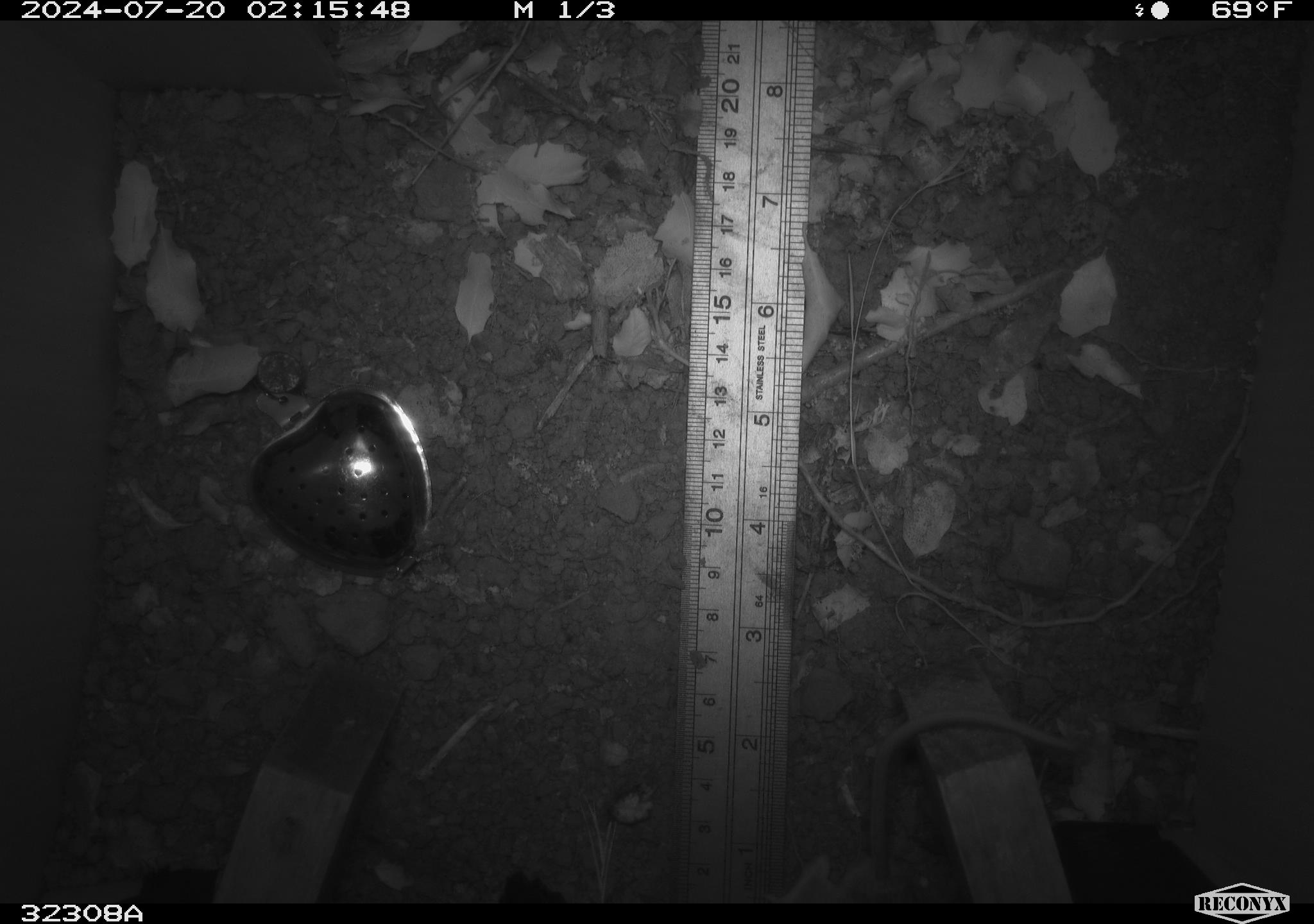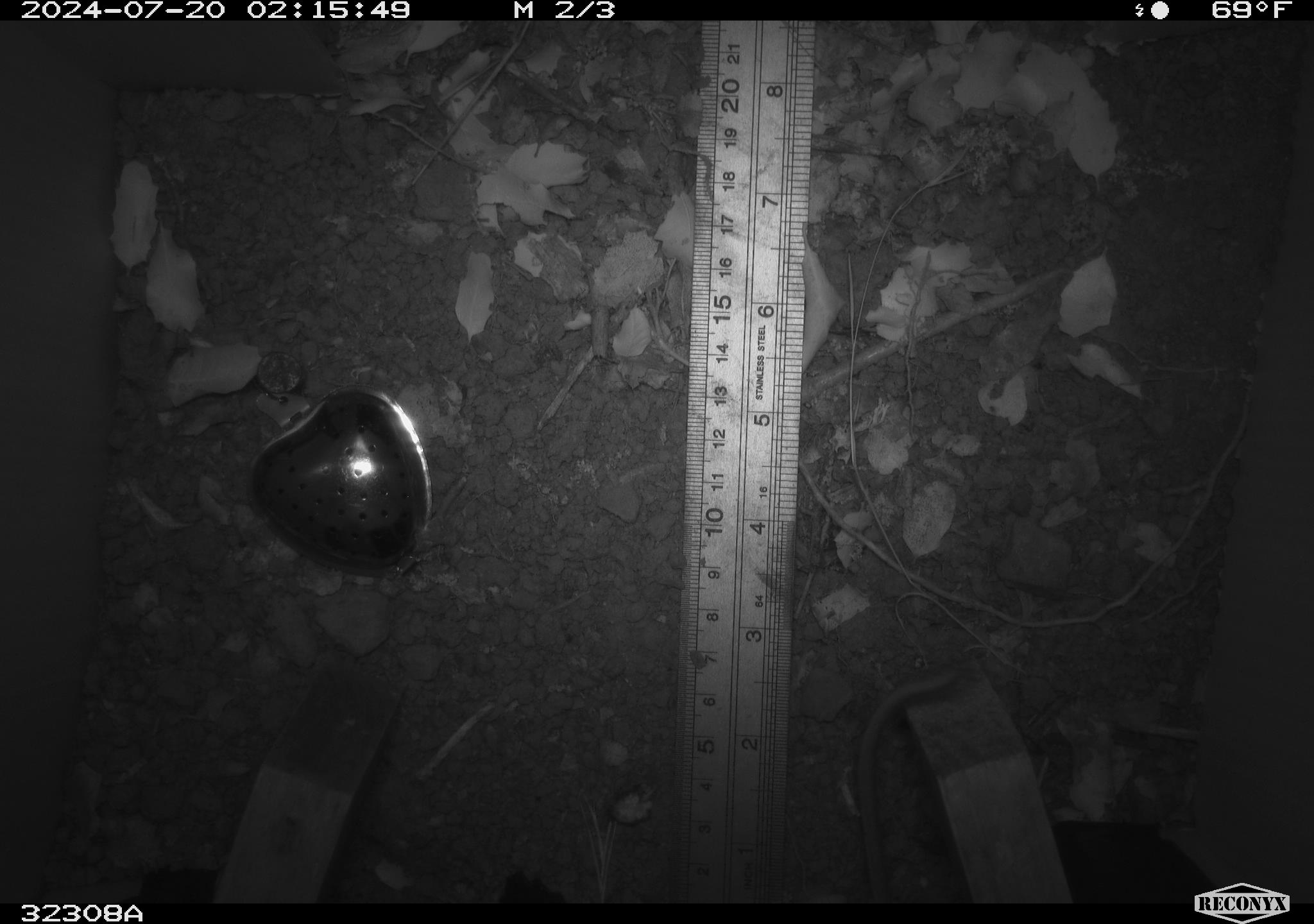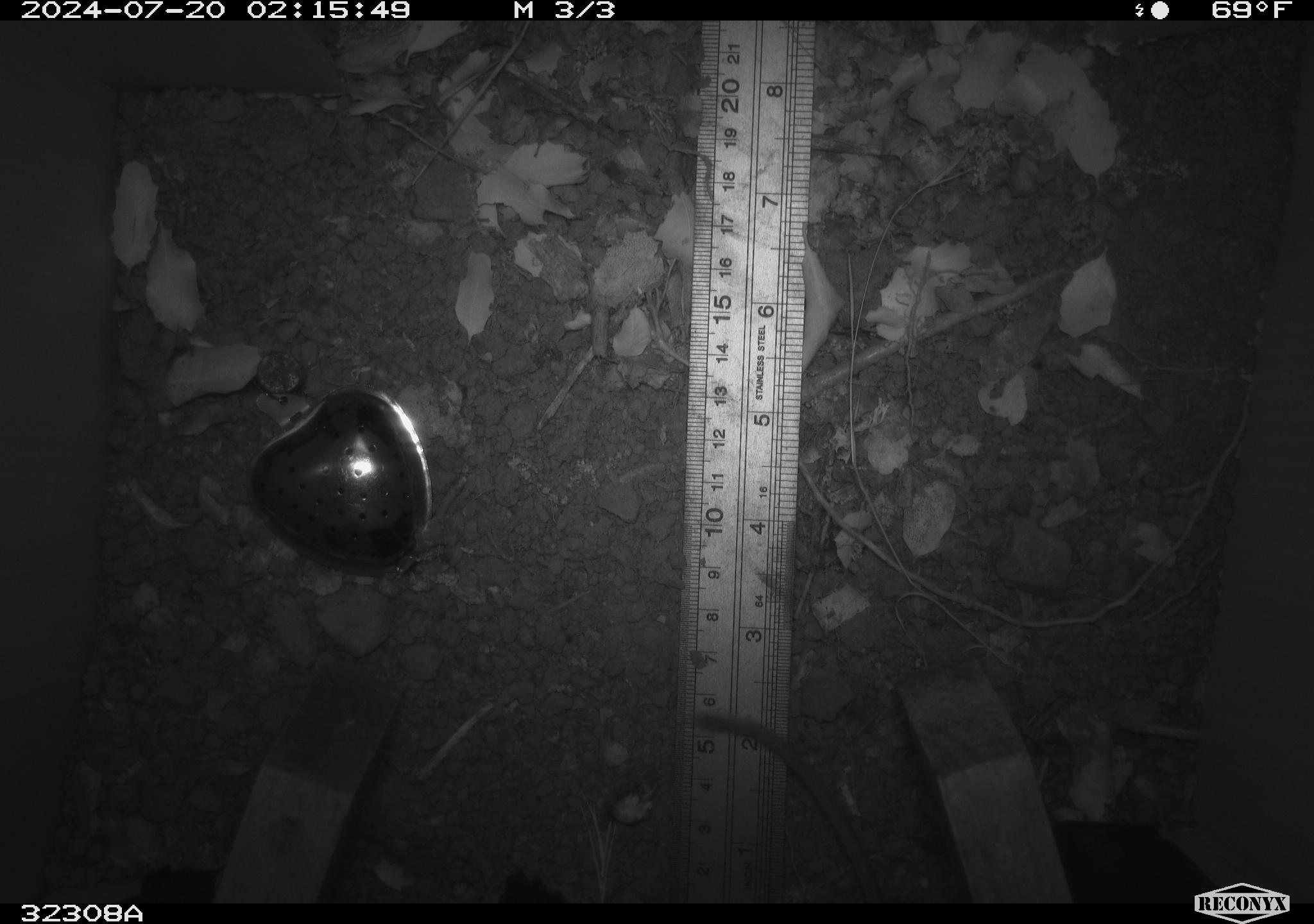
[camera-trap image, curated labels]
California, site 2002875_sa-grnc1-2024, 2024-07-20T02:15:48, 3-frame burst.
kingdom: Animalia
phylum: Chordata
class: Mammalia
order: Rodentia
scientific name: Rodentia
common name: rodent